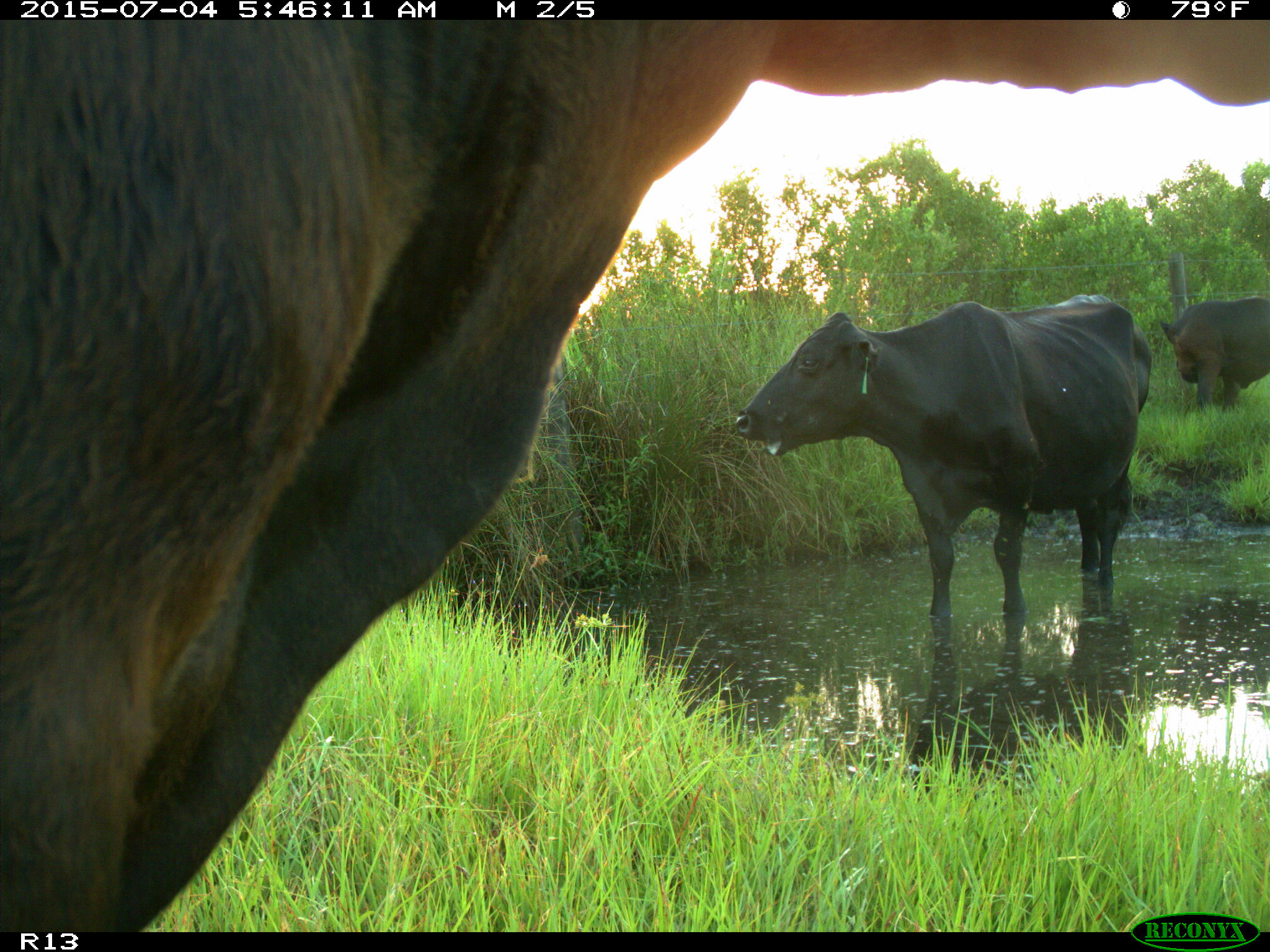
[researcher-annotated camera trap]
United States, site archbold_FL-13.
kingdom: Animalia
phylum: Chordata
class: Mammalia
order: Artiodactyla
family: Bovidae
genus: Bos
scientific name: Bos taurus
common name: domestic cow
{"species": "Bos taurus (domestic cow)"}